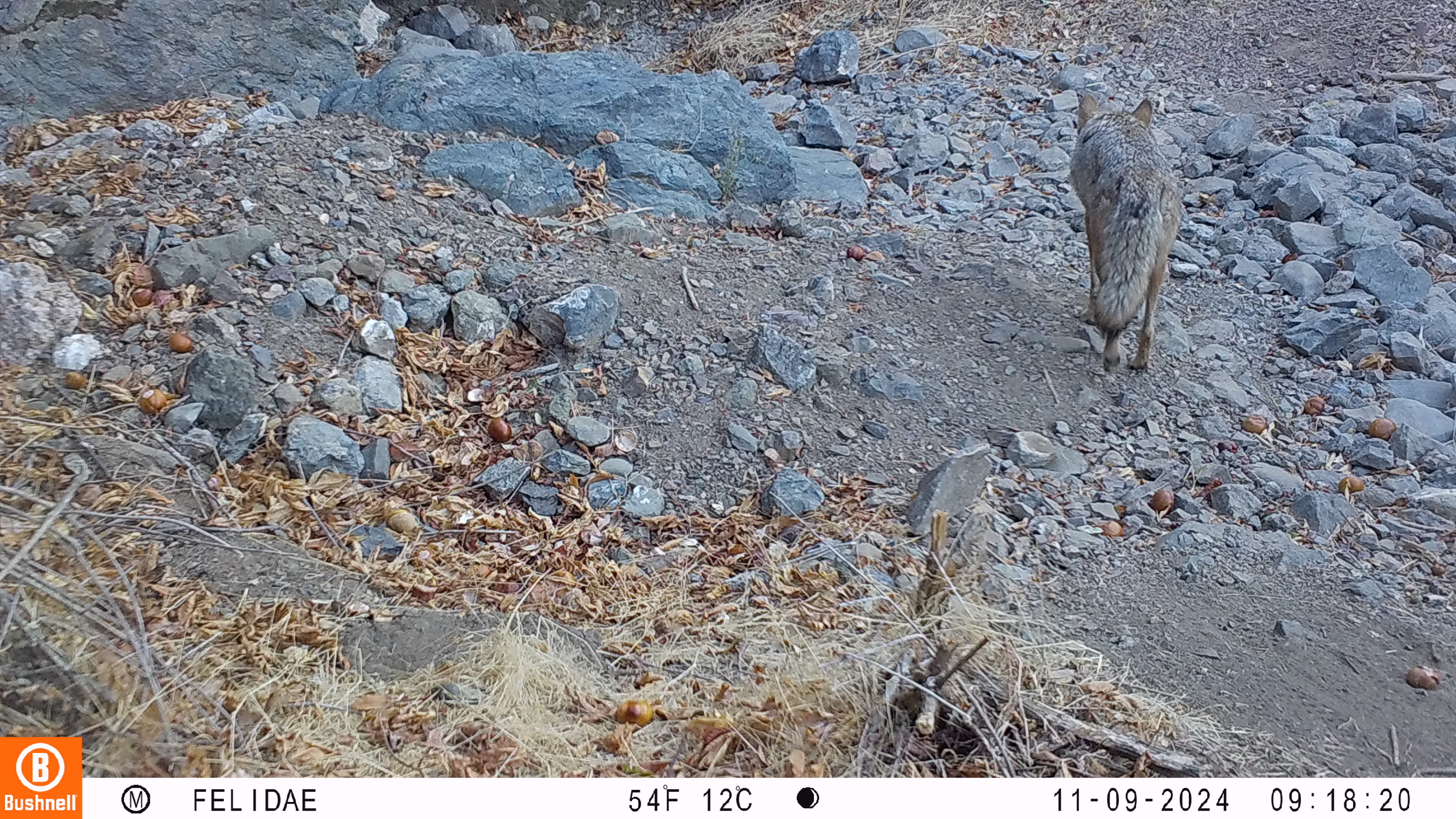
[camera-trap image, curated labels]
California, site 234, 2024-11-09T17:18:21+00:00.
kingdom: Animalia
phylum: Chordata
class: Mammalia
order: Carnivora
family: Canidae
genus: Urocyon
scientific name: Urocyon cinereoargenteus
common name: gray fox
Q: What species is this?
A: Gray fox (Urocyon cinereoargenteus).